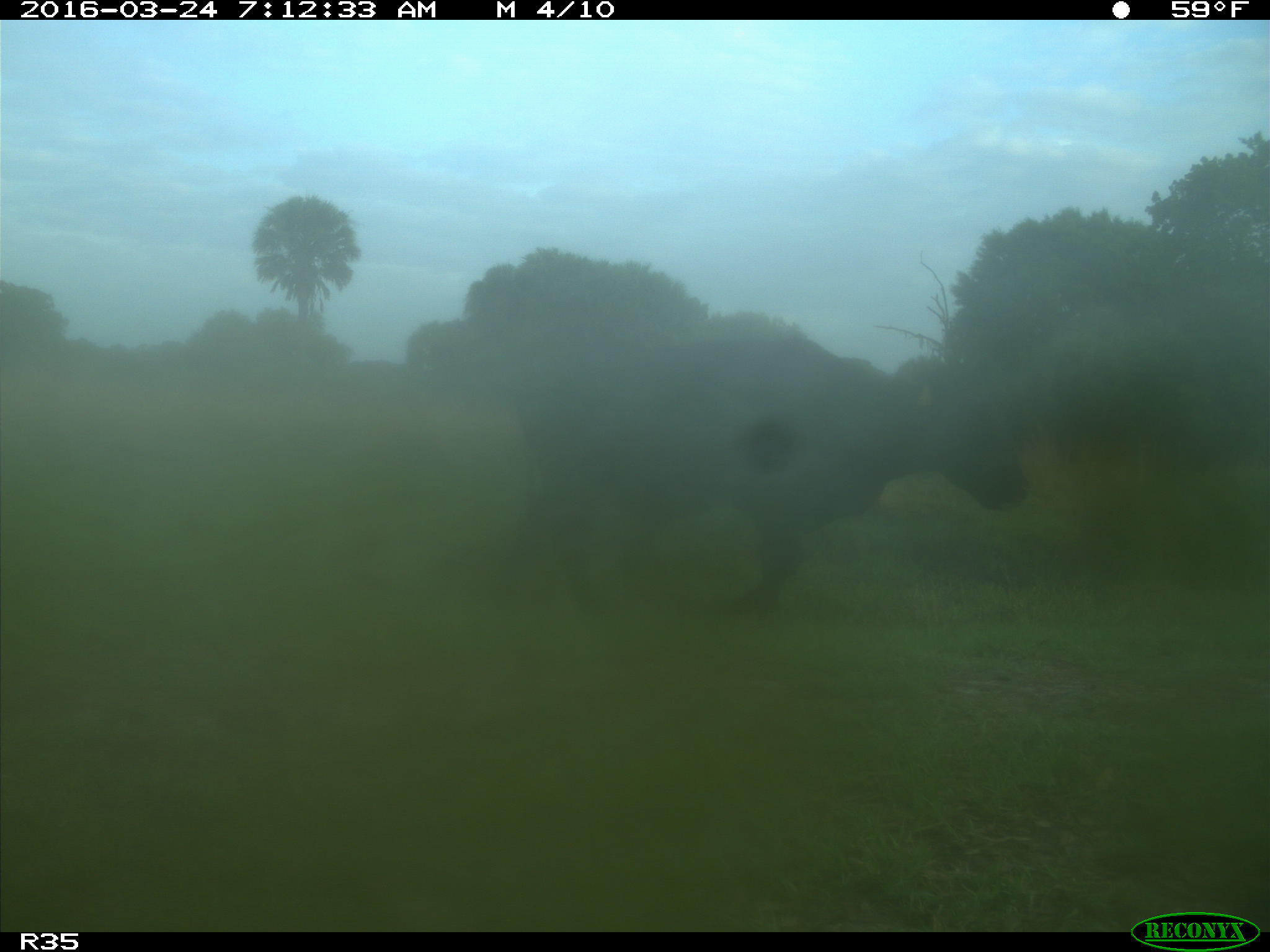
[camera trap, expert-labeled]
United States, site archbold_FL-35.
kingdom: Animalia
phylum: Chordata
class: Mammalia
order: Artiodactyla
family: Bovidae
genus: Bos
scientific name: Bos taurus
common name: domestic cow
Bos taurus (domestic cow).